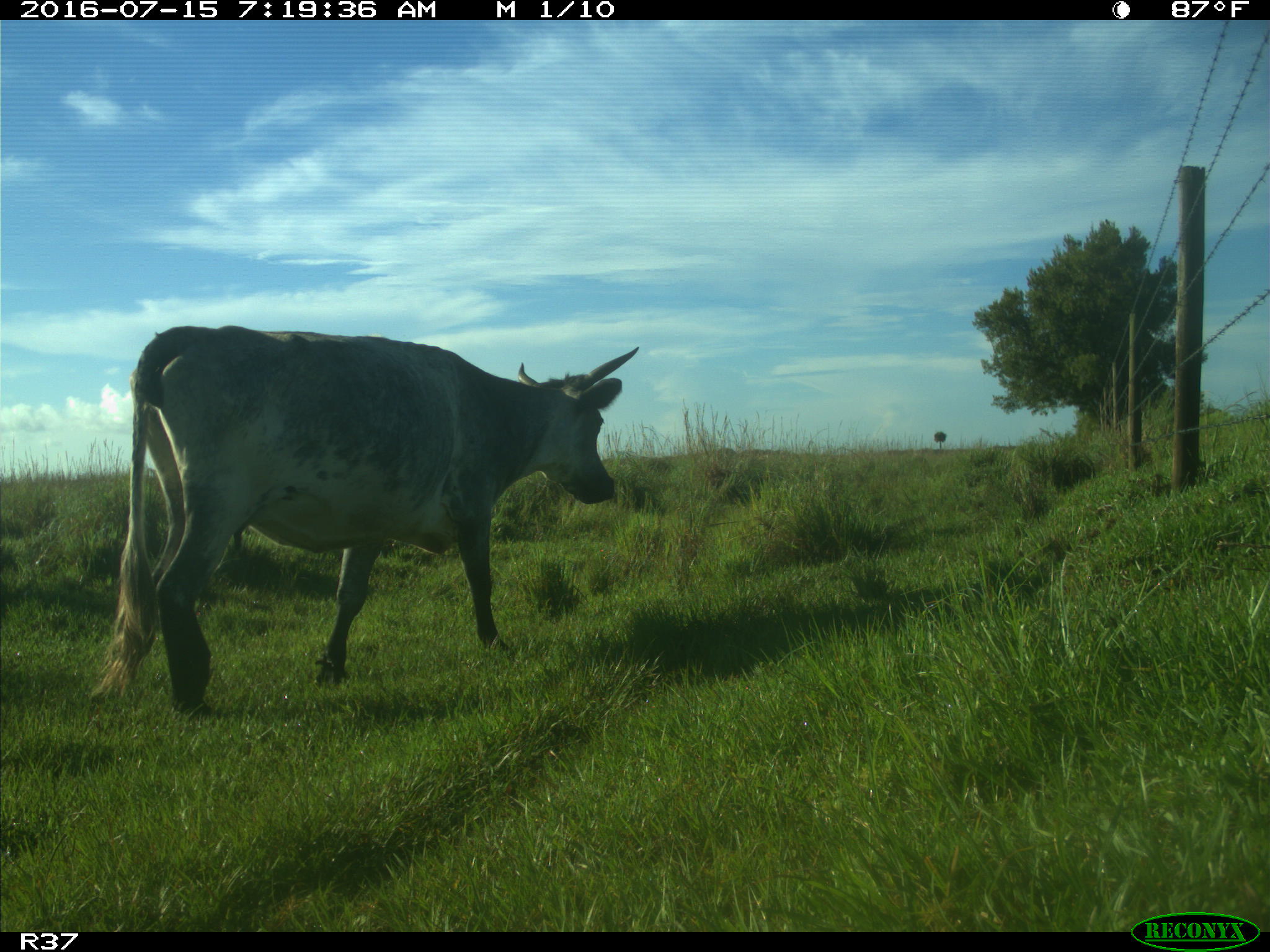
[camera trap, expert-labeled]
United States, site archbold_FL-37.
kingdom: Animalia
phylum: Chordata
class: Mammalia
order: Artiodactyla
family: Bovidae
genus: Bos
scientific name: Bos taurus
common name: domestic cow